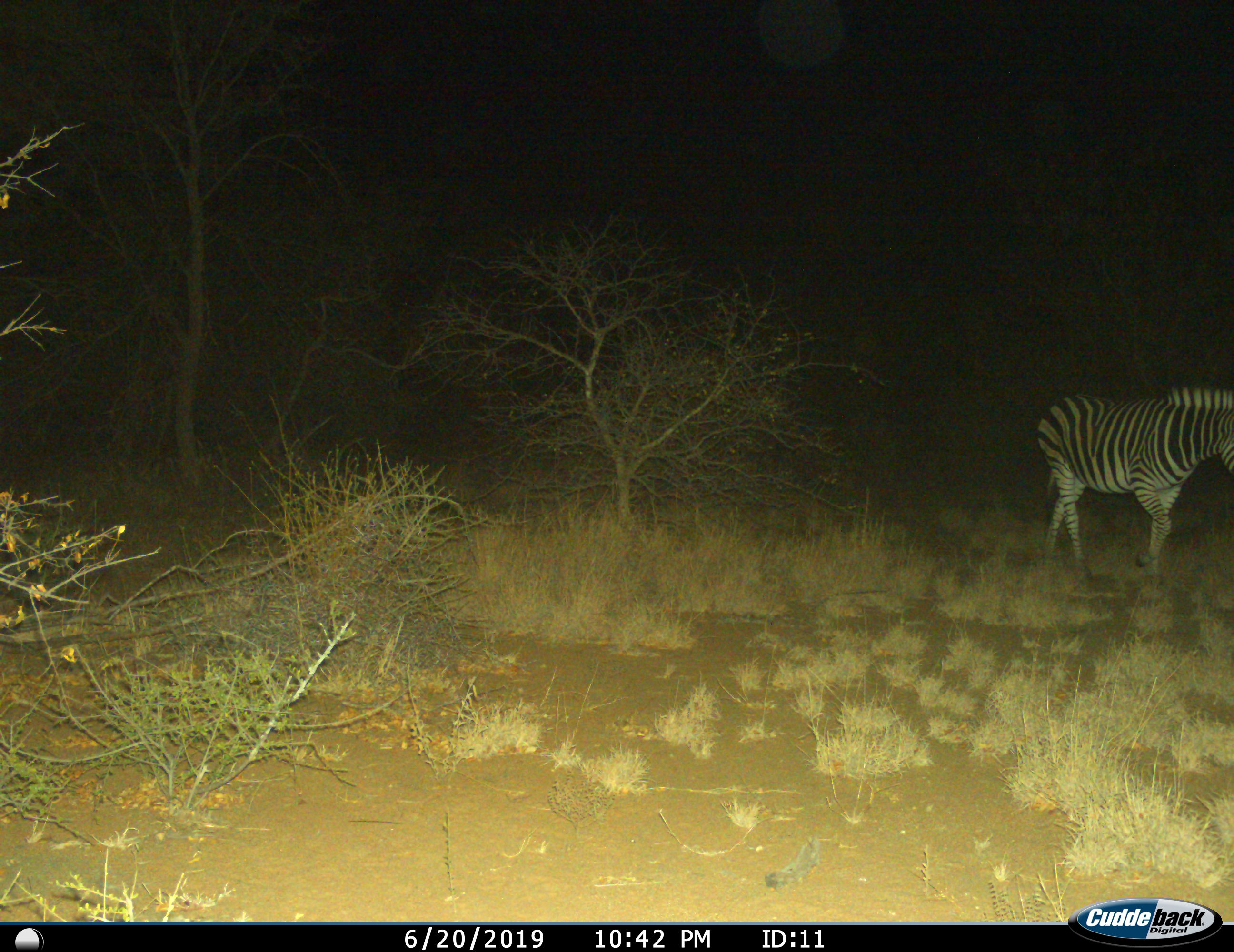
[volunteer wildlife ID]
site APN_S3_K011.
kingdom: Animalia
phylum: Chordata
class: Mammalia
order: Perissodactyla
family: Equidae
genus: Equus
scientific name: Equus quagga burchellii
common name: burchell's zebra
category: zebraburchells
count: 1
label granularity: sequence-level